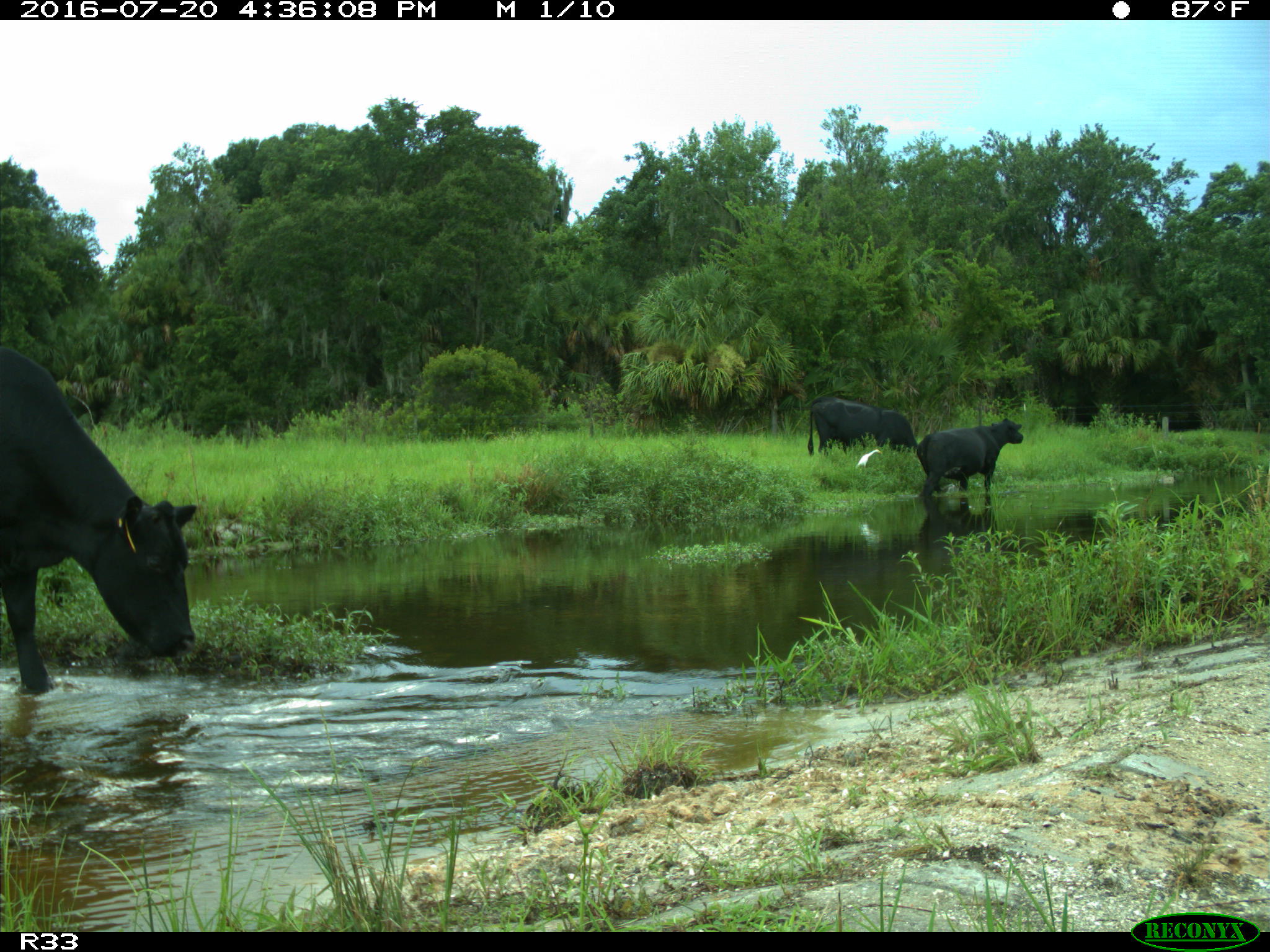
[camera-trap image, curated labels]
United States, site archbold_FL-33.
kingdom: Animalia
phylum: Chordata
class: Mammalia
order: Artiodactyla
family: Bovidae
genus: Bos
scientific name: Bos taurus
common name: domestic cow